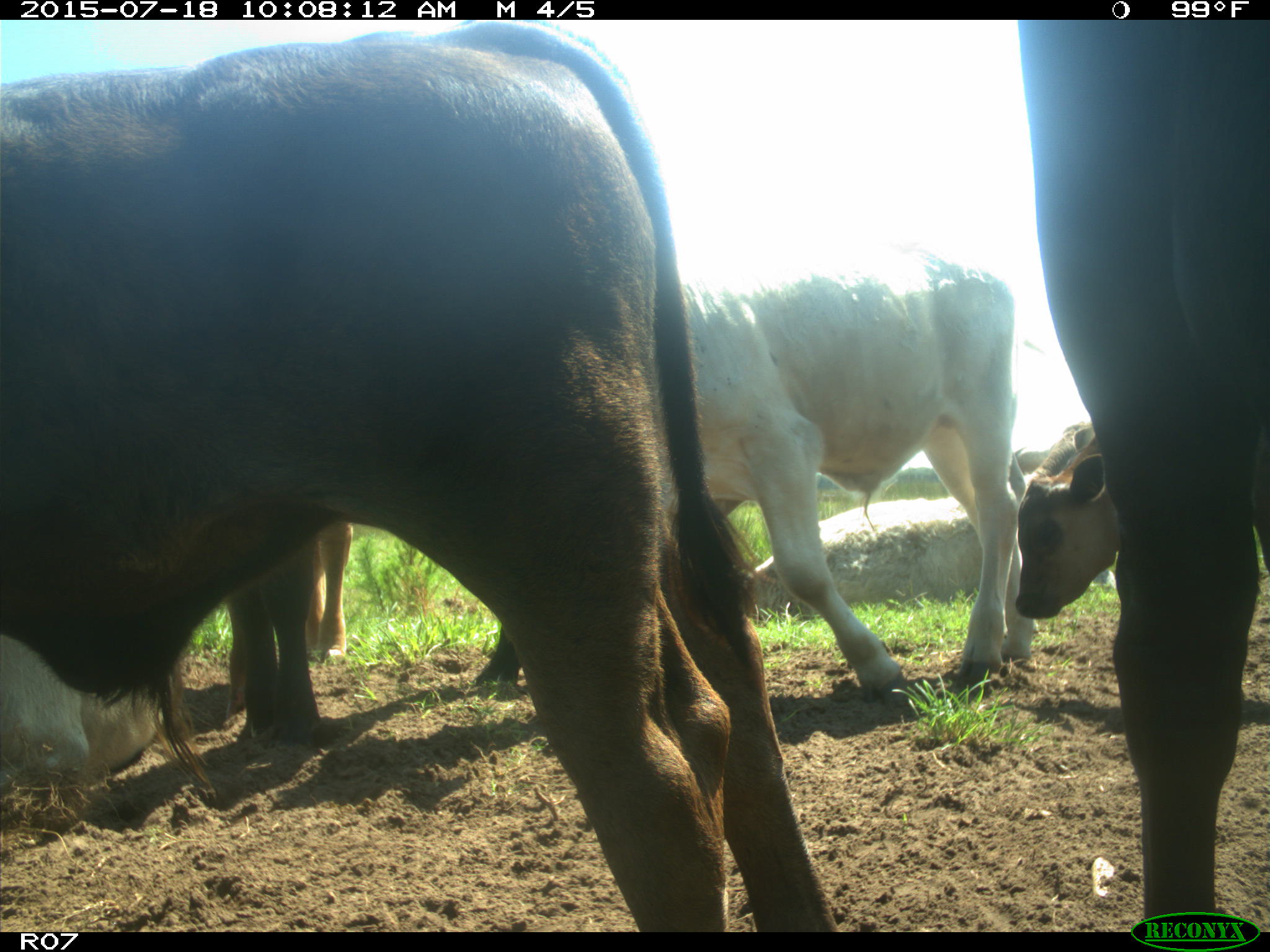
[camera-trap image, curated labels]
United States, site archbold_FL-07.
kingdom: Animalia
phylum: Chordata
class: Mammalia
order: Artiodactyla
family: Bovidae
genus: Bos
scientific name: Bos taurus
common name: domestic cow